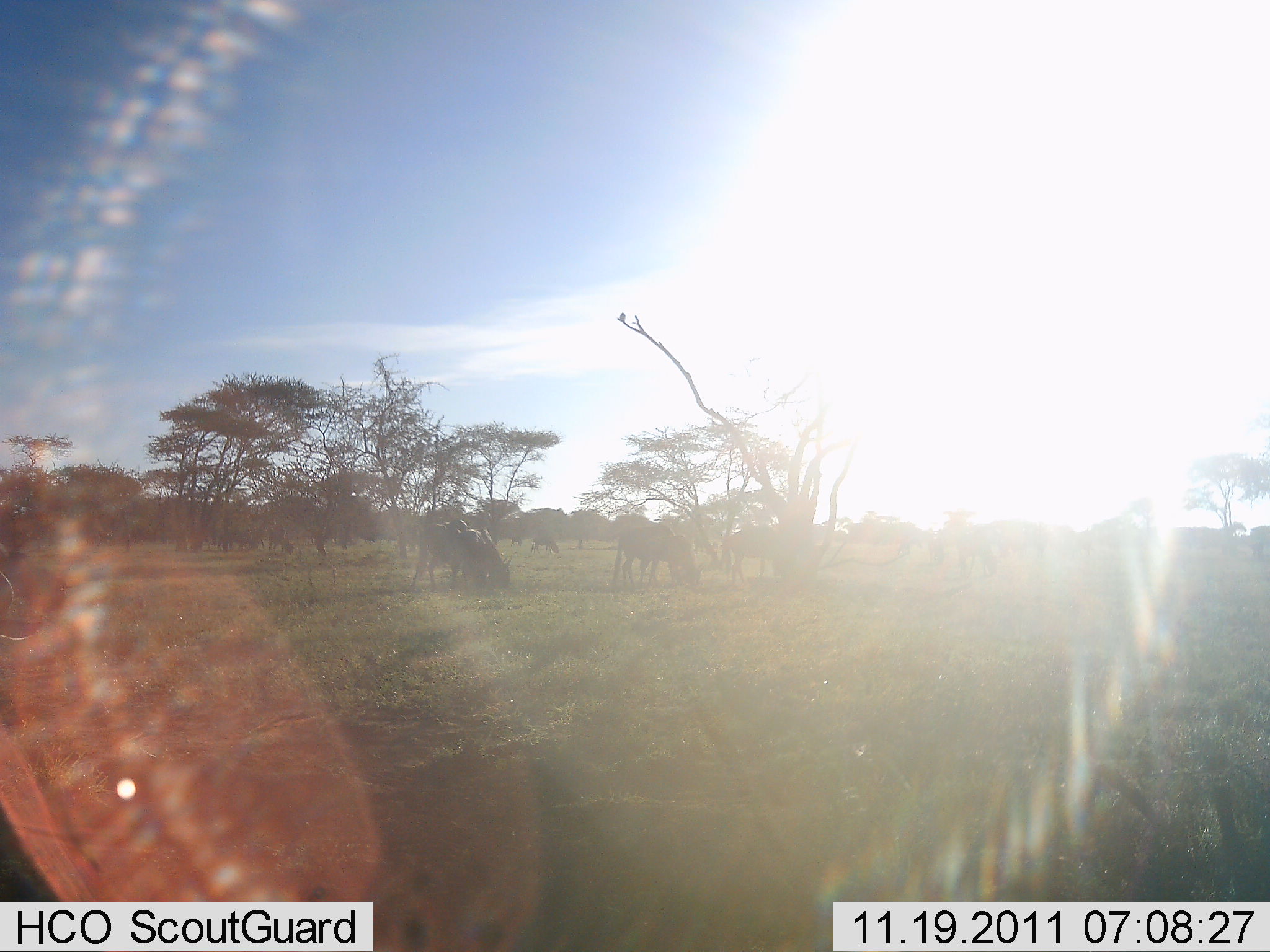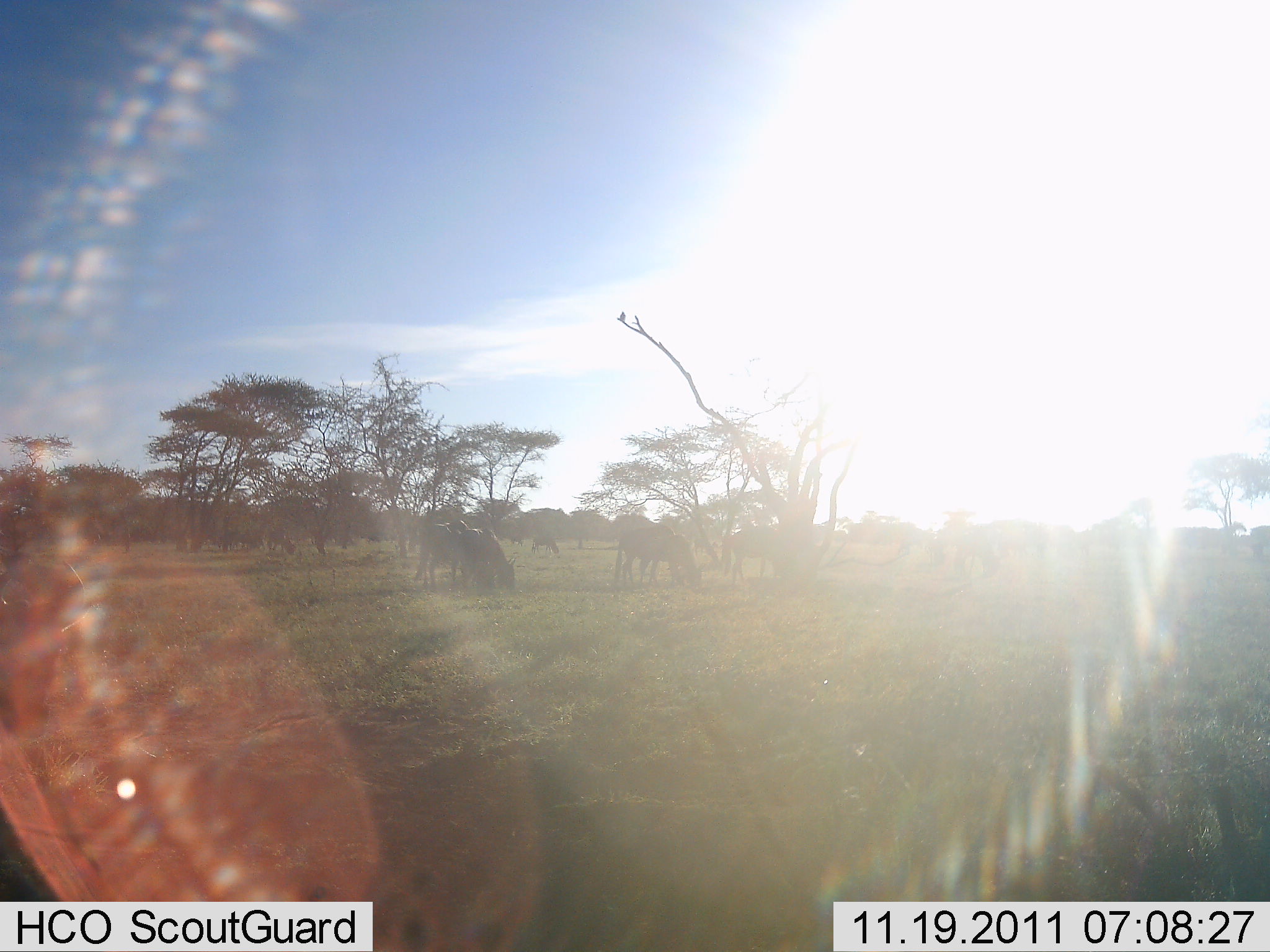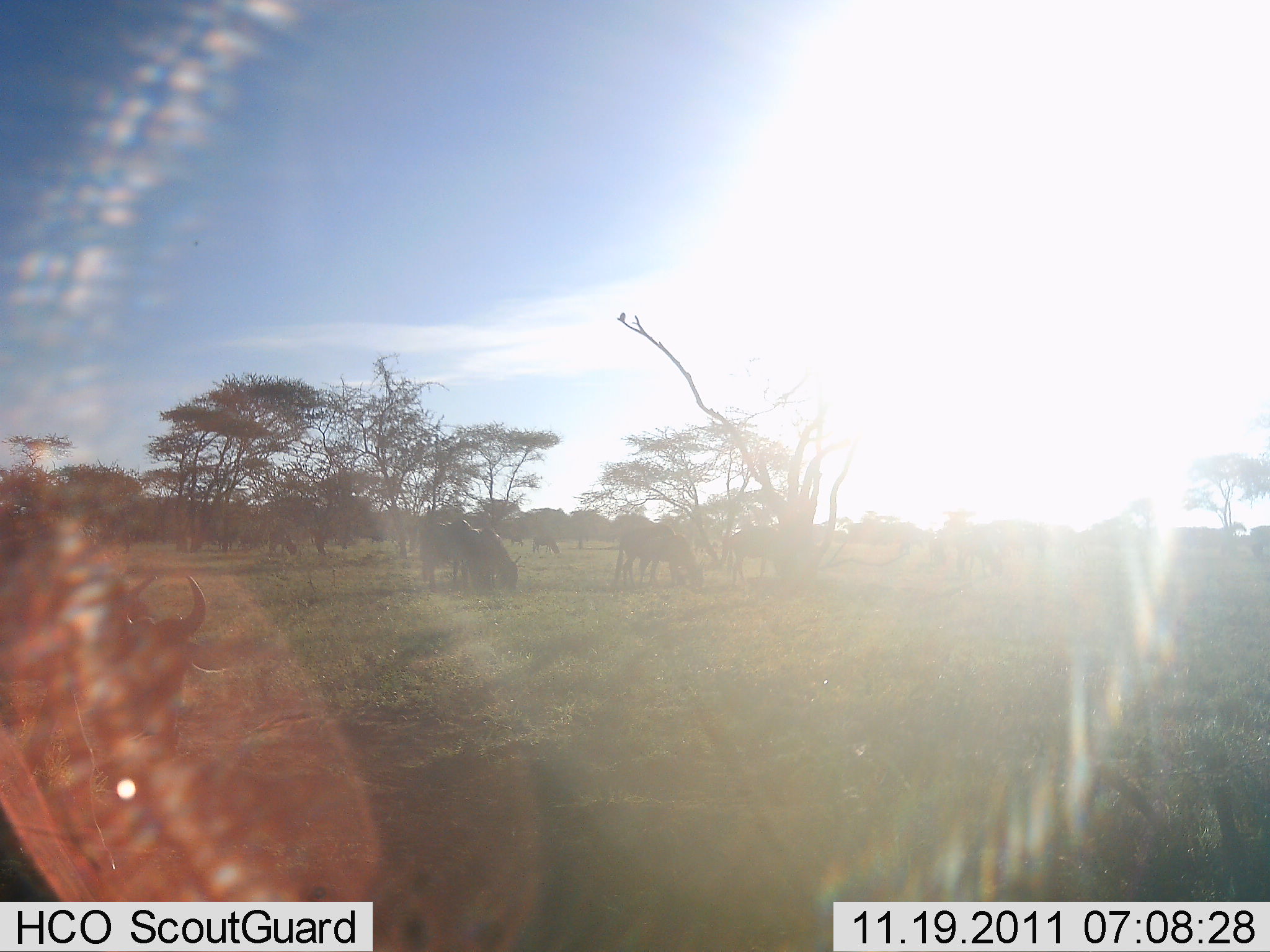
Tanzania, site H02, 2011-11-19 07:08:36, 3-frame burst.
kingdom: Animalia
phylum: Chordata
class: Mammalia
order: Artiodactyla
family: Bovidae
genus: Connochaetes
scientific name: Connochaetes taurinus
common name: blue wildebeest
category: wildebeest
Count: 5.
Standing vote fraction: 31%.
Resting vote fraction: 0%.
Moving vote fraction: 31%.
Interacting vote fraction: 0%.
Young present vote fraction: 0%.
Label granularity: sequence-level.